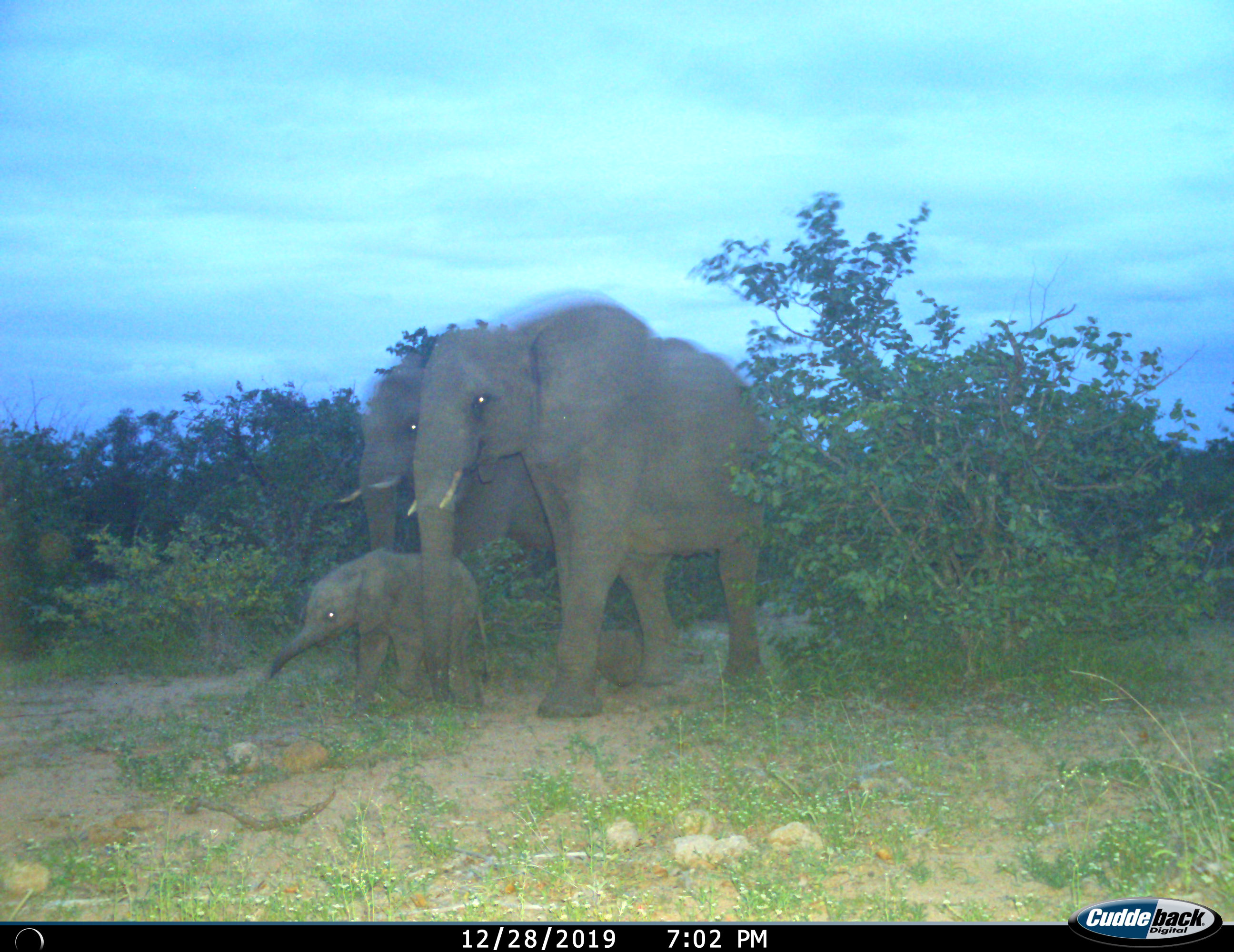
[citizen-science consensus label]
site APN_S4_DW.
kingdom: Animalia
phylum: Chordata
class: Mammalia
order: Proboscidea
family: Elephantidae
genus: Loxodonta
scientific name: Loxodonta africana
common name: african bush elephant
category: elephant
Elephant (african bush elephant) (Loxodonta africana), count 3. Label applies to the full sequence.